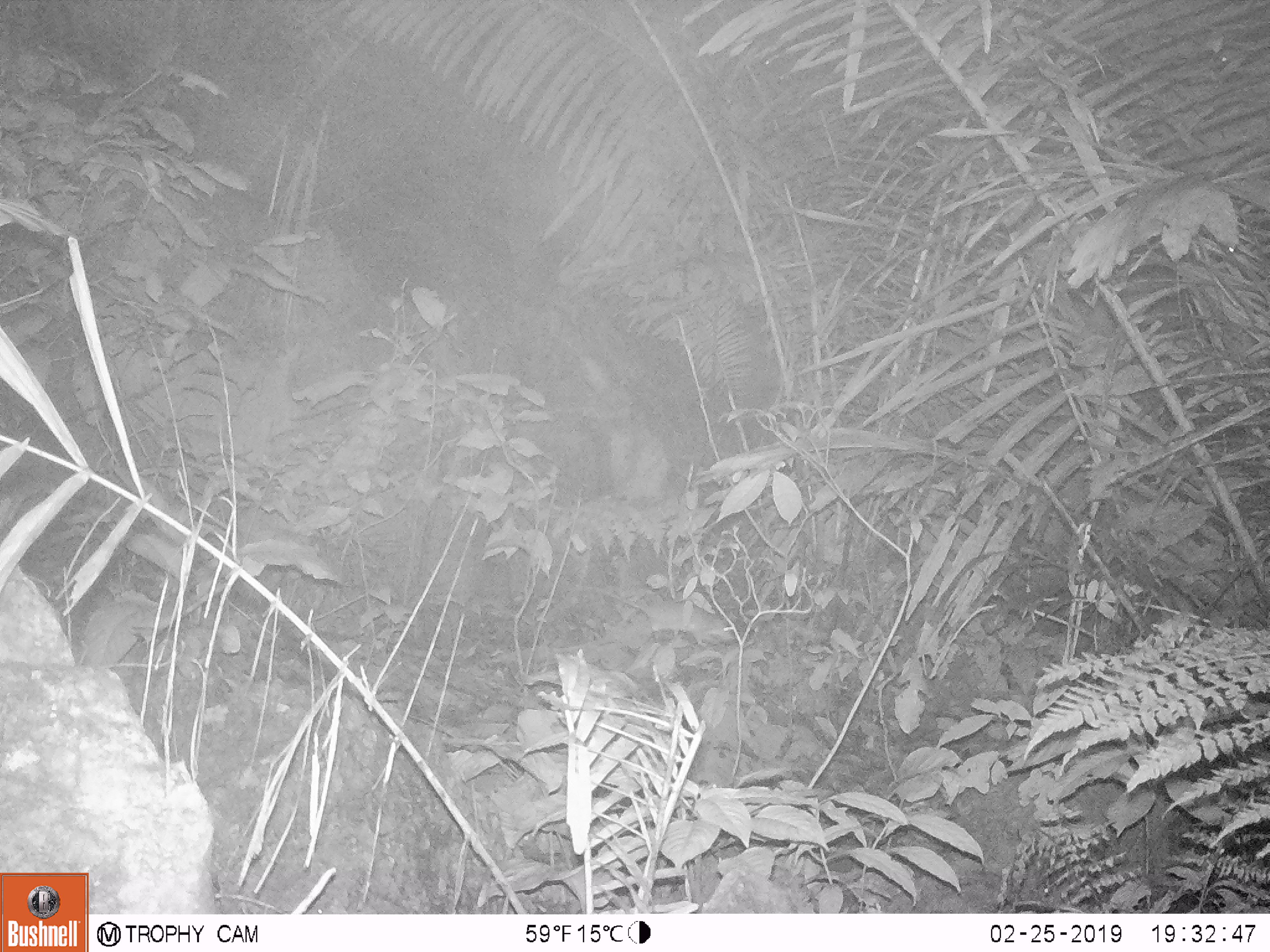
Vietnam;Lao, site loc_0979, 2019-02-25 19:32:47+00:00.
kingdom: Animalia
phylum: Chordata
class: Mammalia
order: Rodentia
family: Muridae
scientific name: Muridae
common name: old-world mice and rats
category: unidentified murid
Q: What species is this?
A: Unidentified murid (old-world mice and rats) (Muridae).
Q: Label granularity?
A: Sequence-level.